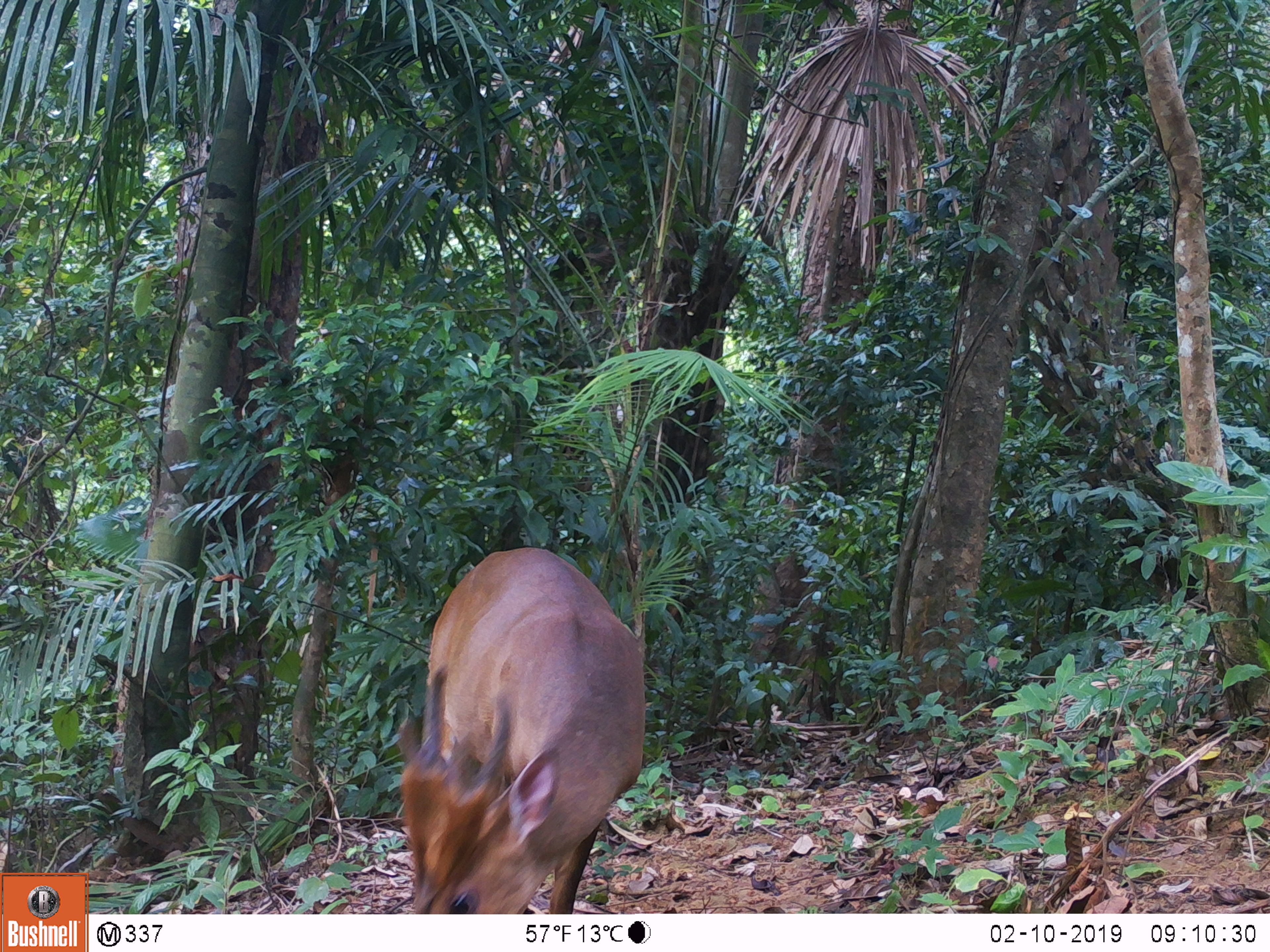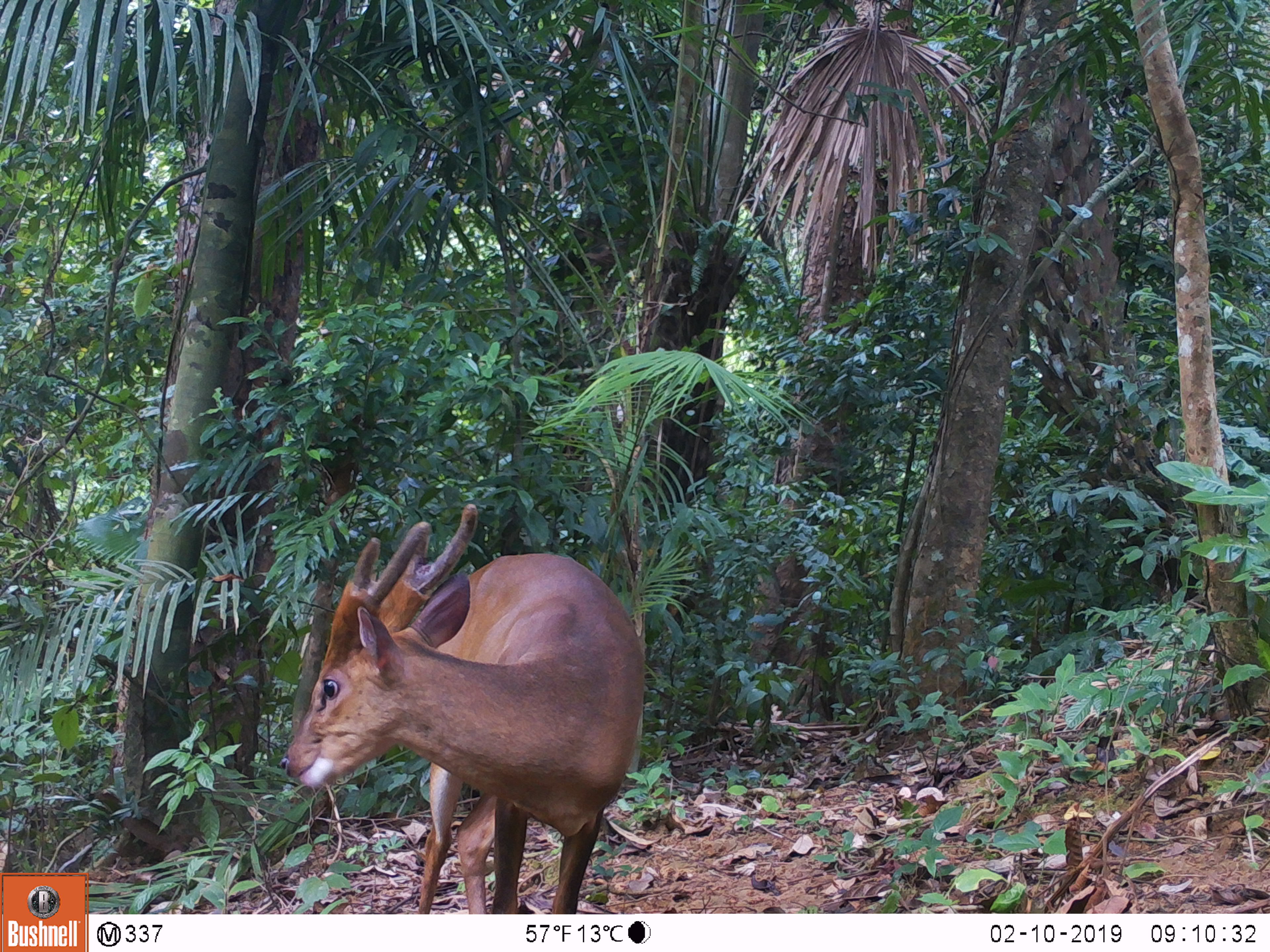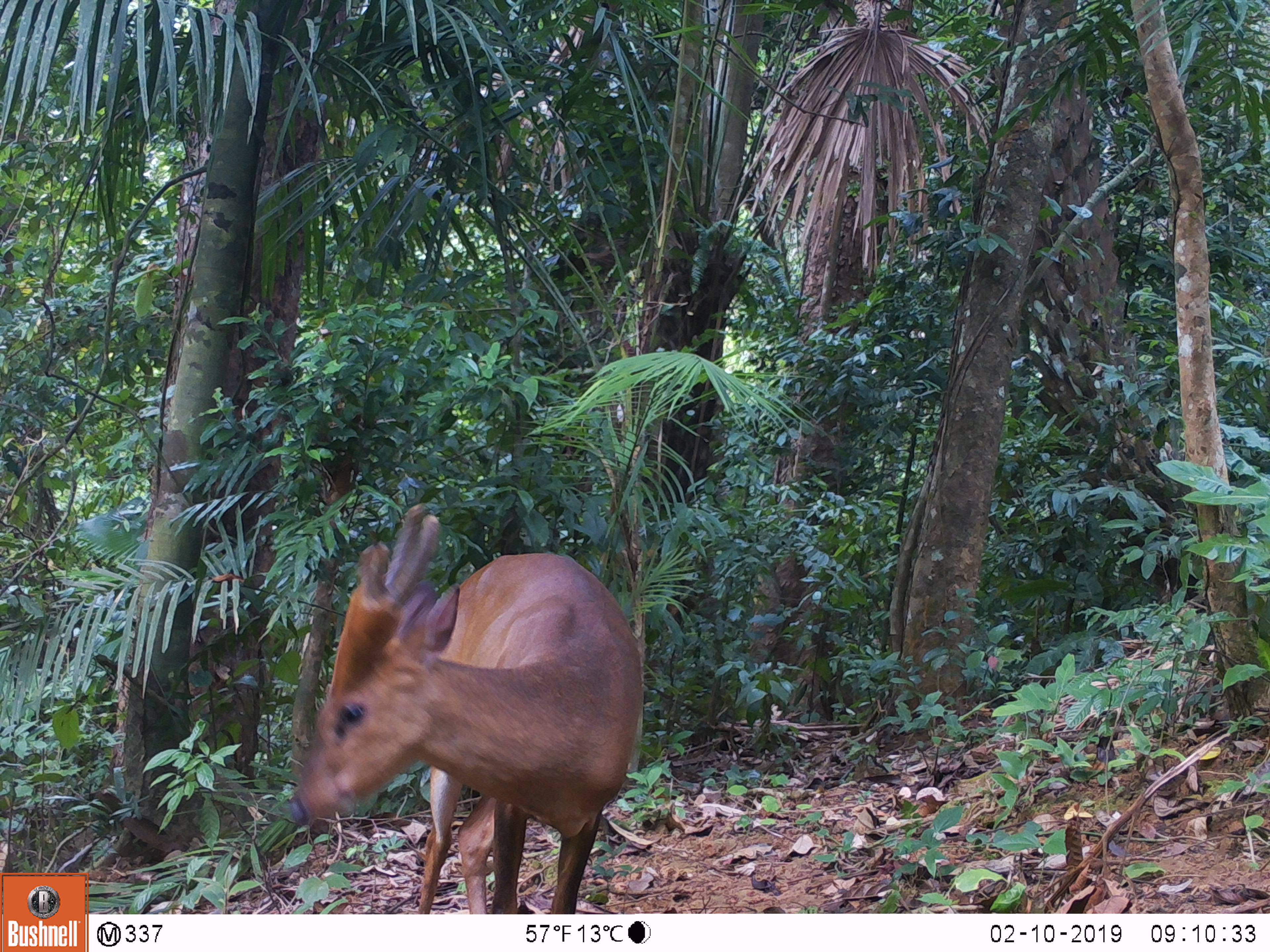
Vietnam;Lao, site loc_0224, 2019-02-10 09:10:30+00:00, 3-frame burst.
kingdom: Animalia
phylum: Chordata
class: Mammalia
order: Artiodactyla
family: Cervidae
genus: Muntiacus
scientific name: Muntiacus vuquangensis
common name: large-antlered muntjac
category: large antlered muntjac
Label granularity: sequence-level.